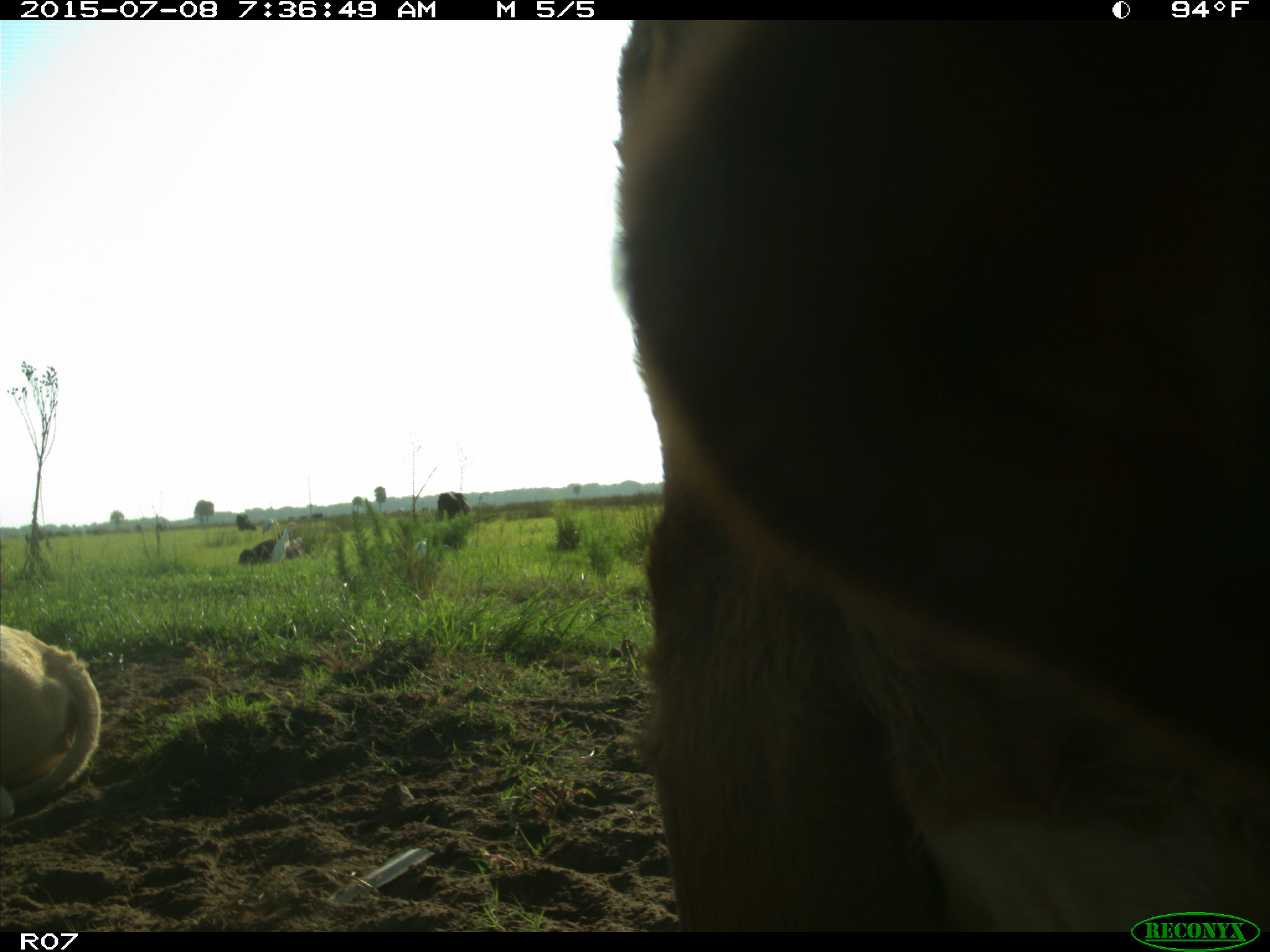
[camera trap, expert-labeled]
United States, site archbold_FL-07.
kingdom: Animalia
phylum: Chordata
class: Mammalia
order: Artiodactyla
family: Bovidae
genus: Bos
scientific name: Bos taurus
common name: domestic cow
Bos taurus (domestic cow).